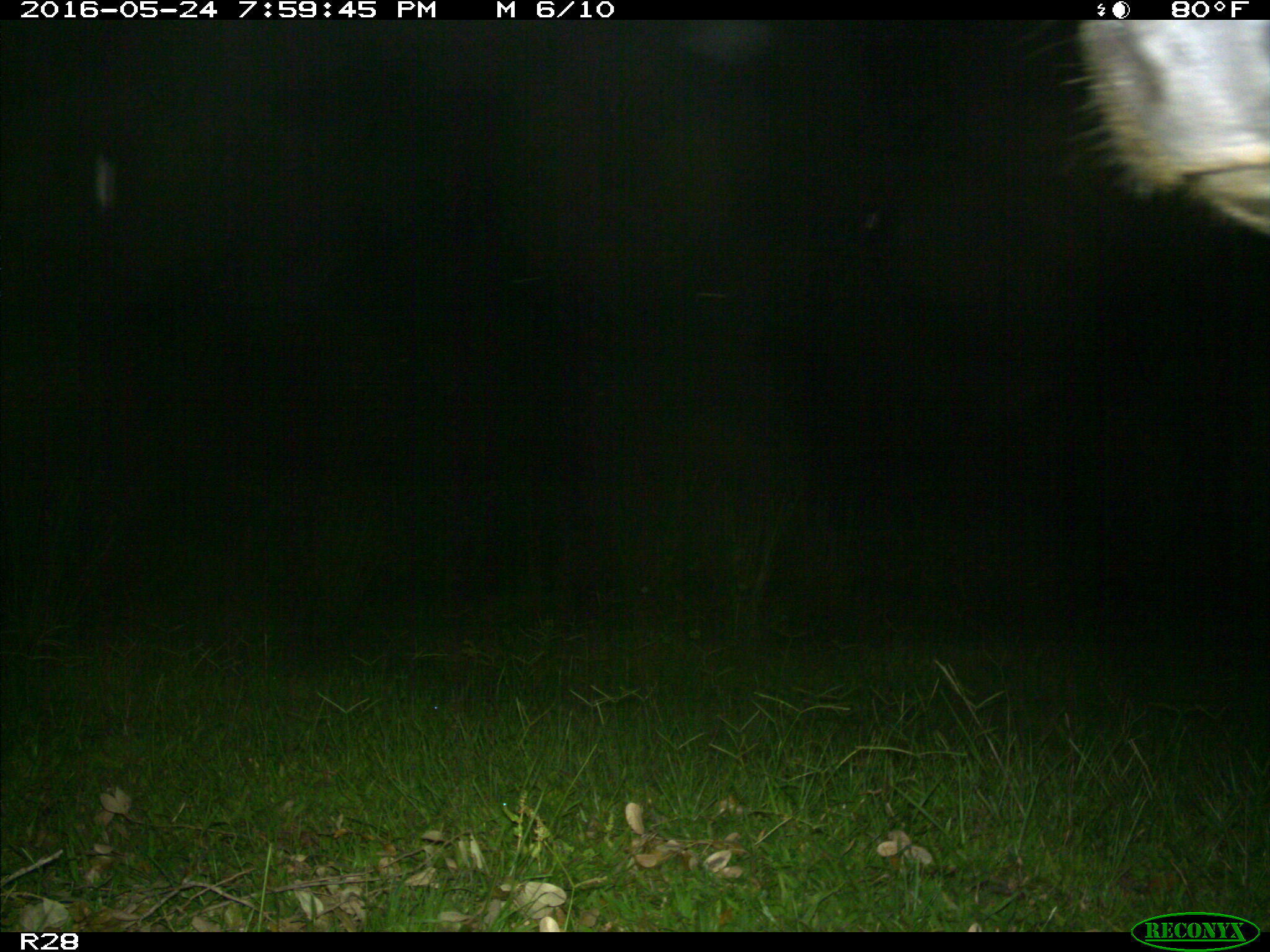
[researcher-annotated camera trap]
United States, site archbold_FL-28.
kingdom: Animalia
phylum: Chordata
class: Mammalia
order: Artiodactyla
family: Bovidae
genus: Bos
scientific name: Bos taurus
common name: domestic cow